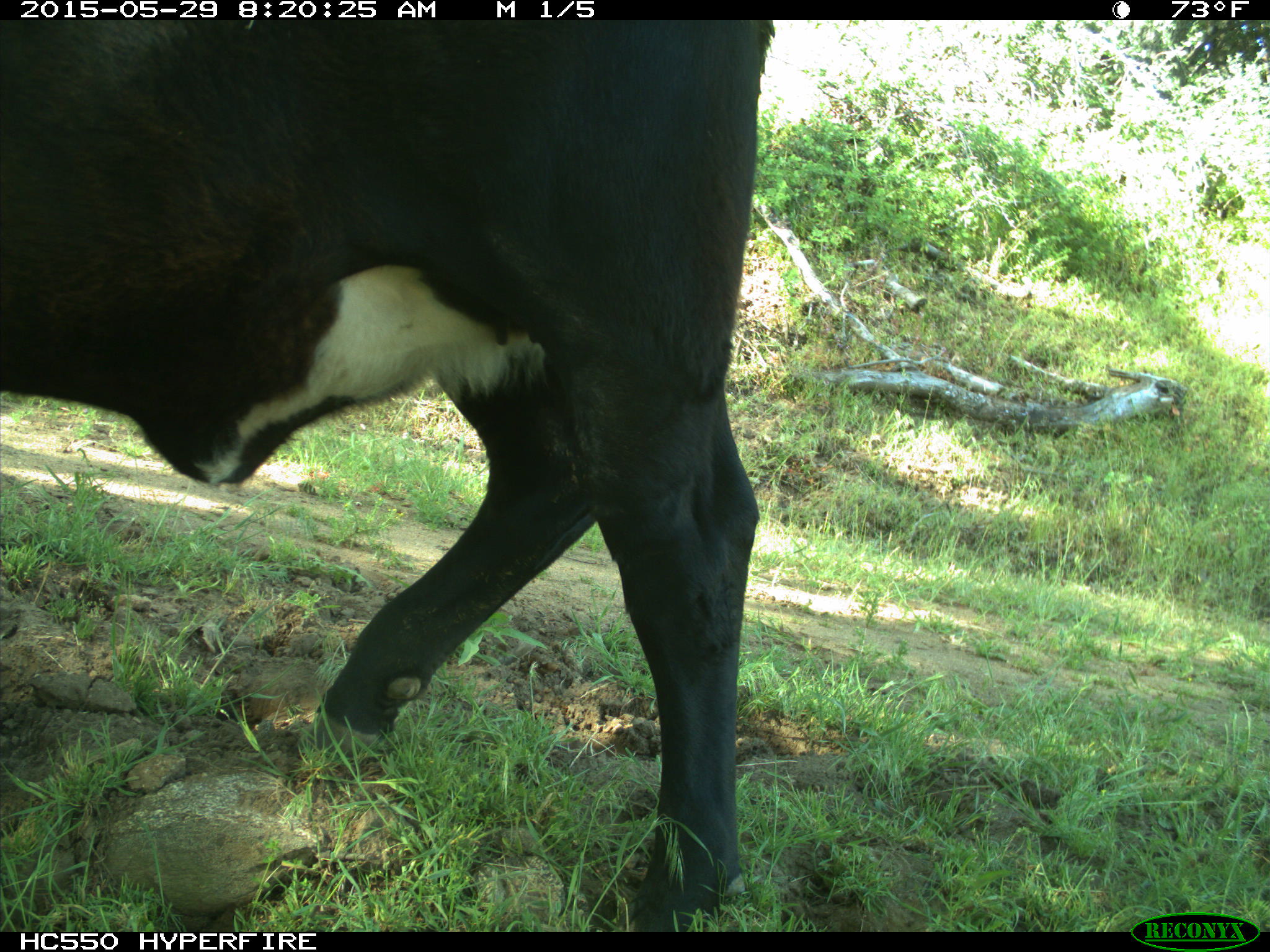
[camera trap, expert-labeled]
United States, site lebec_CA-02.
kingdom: Animalia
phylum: Chordata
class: Mammalia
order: Artiodactyla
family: Bovidae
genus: Bos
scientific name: Bos taurus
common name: domestic cow